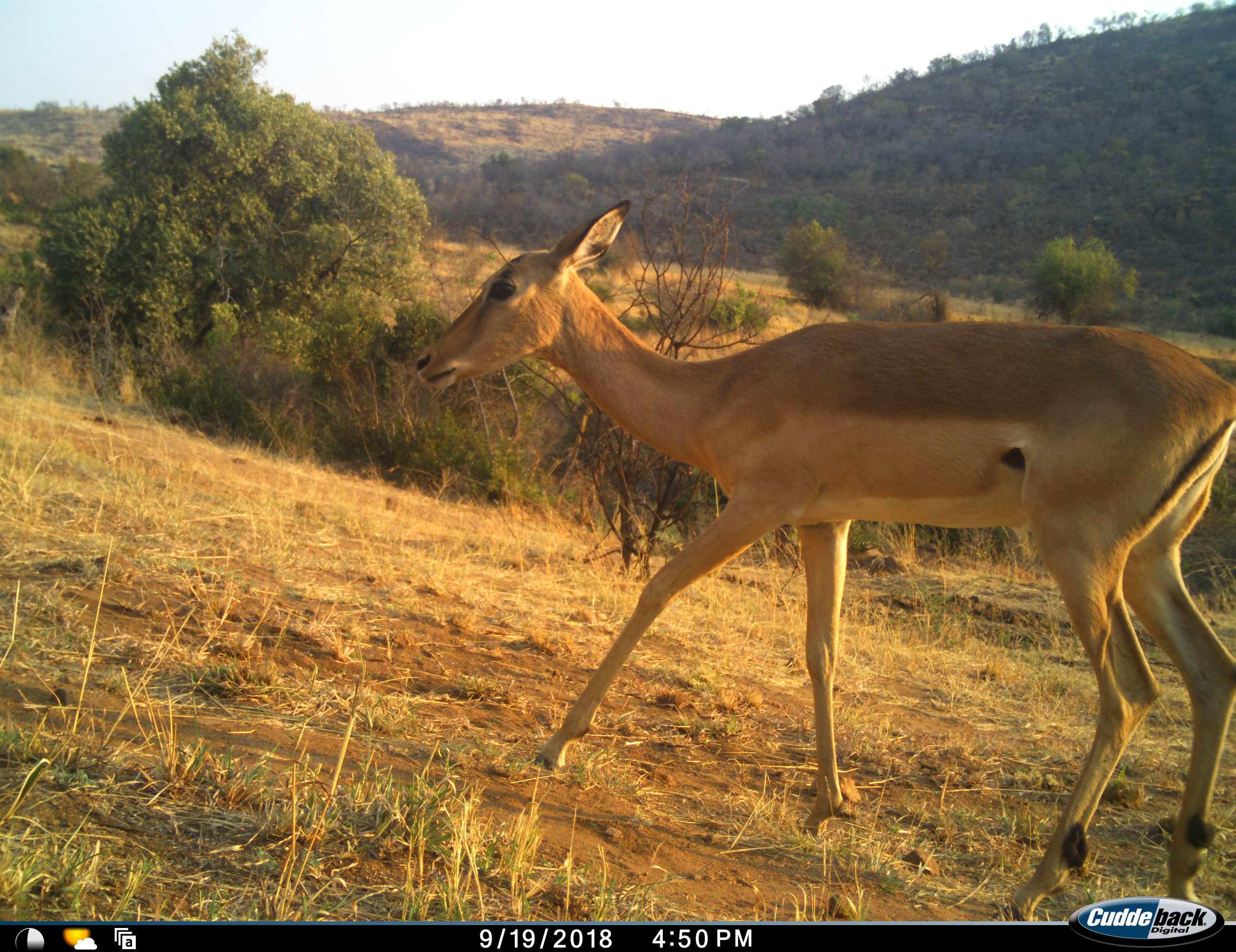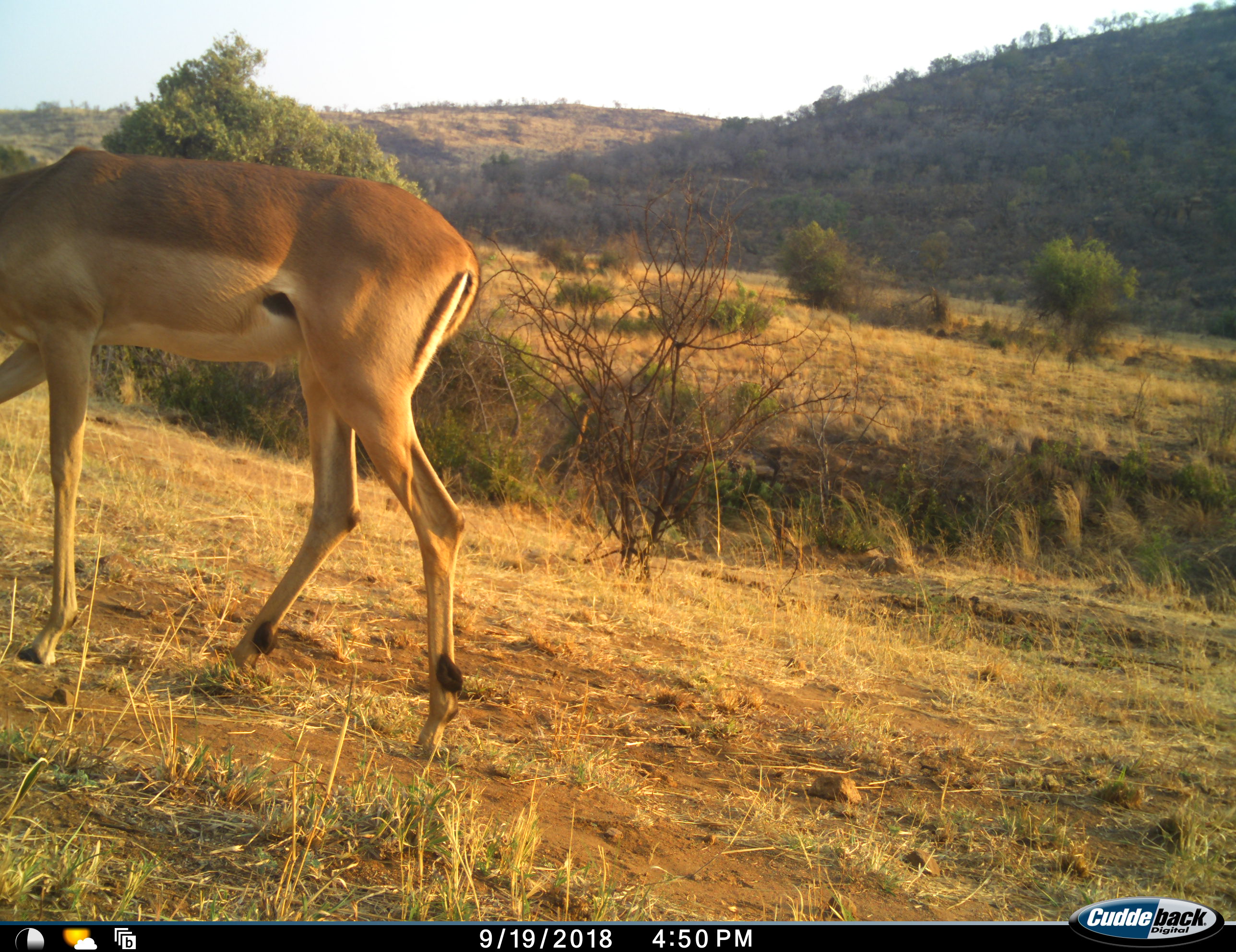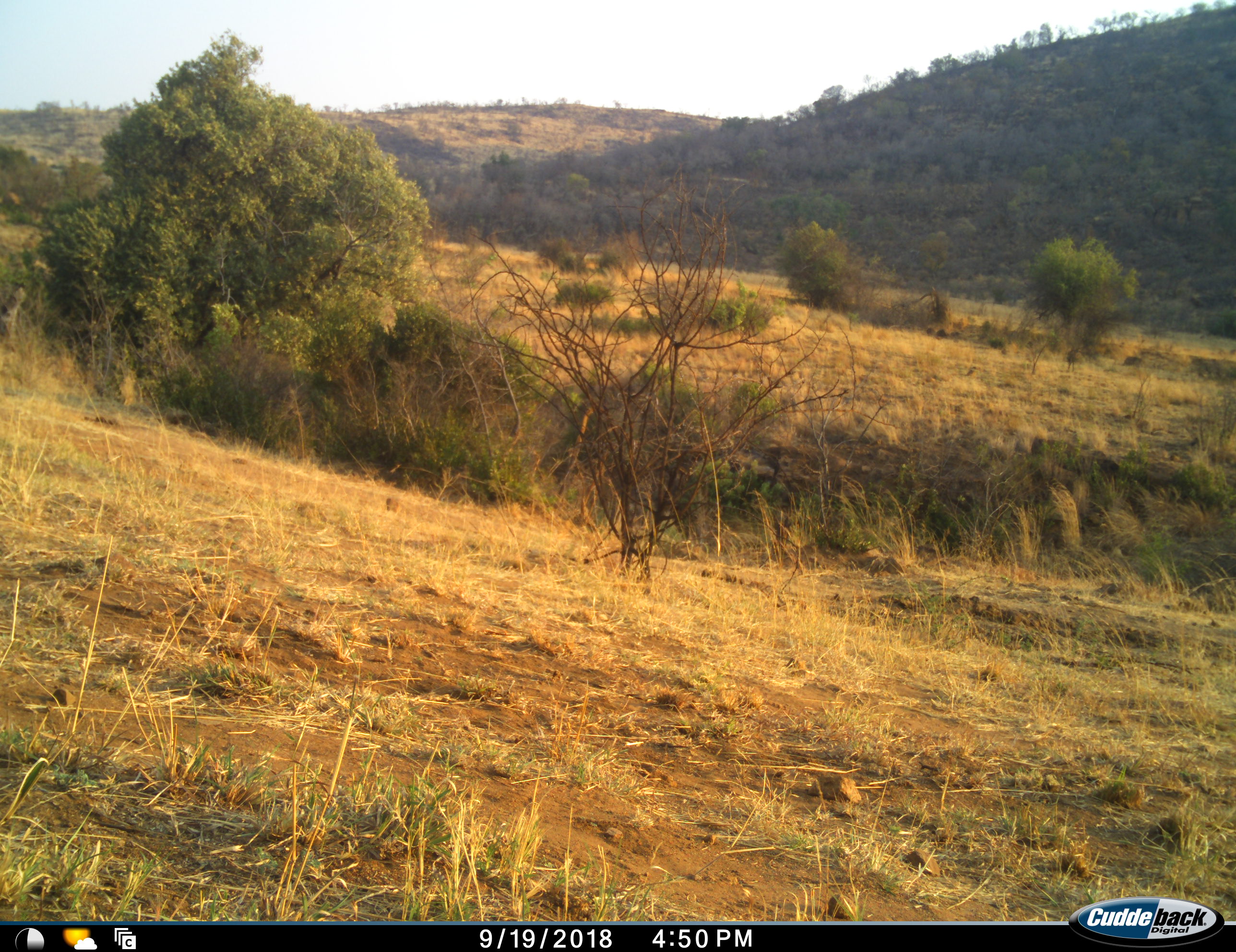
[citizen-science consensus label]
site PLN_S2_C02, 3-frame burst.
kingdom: Animalia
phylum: Chordata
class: Mammalia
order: Artiodactyla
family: Bovidae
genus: Aepyceros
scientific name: Aepyceros melampus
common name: impala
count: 1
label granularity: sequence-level